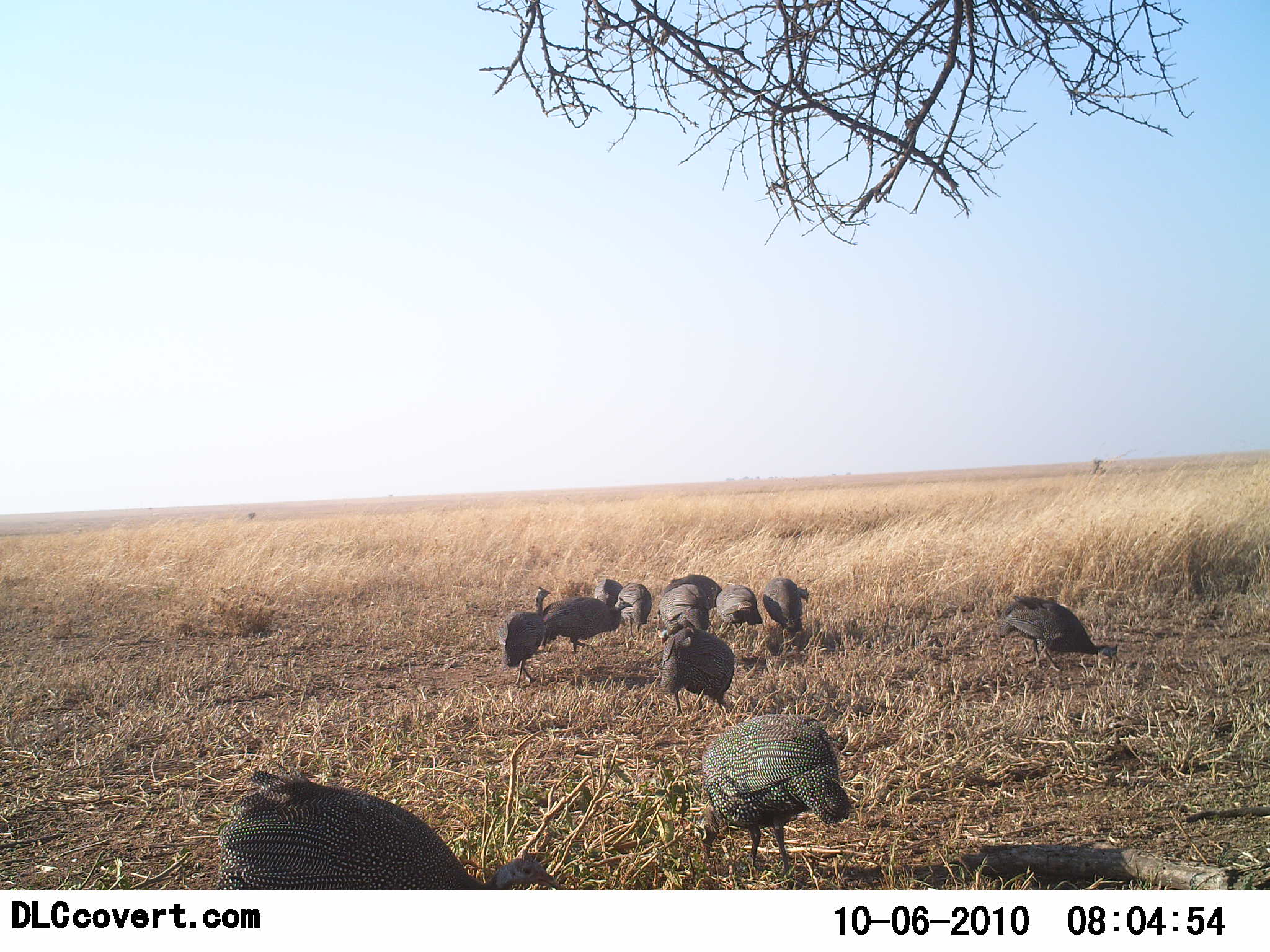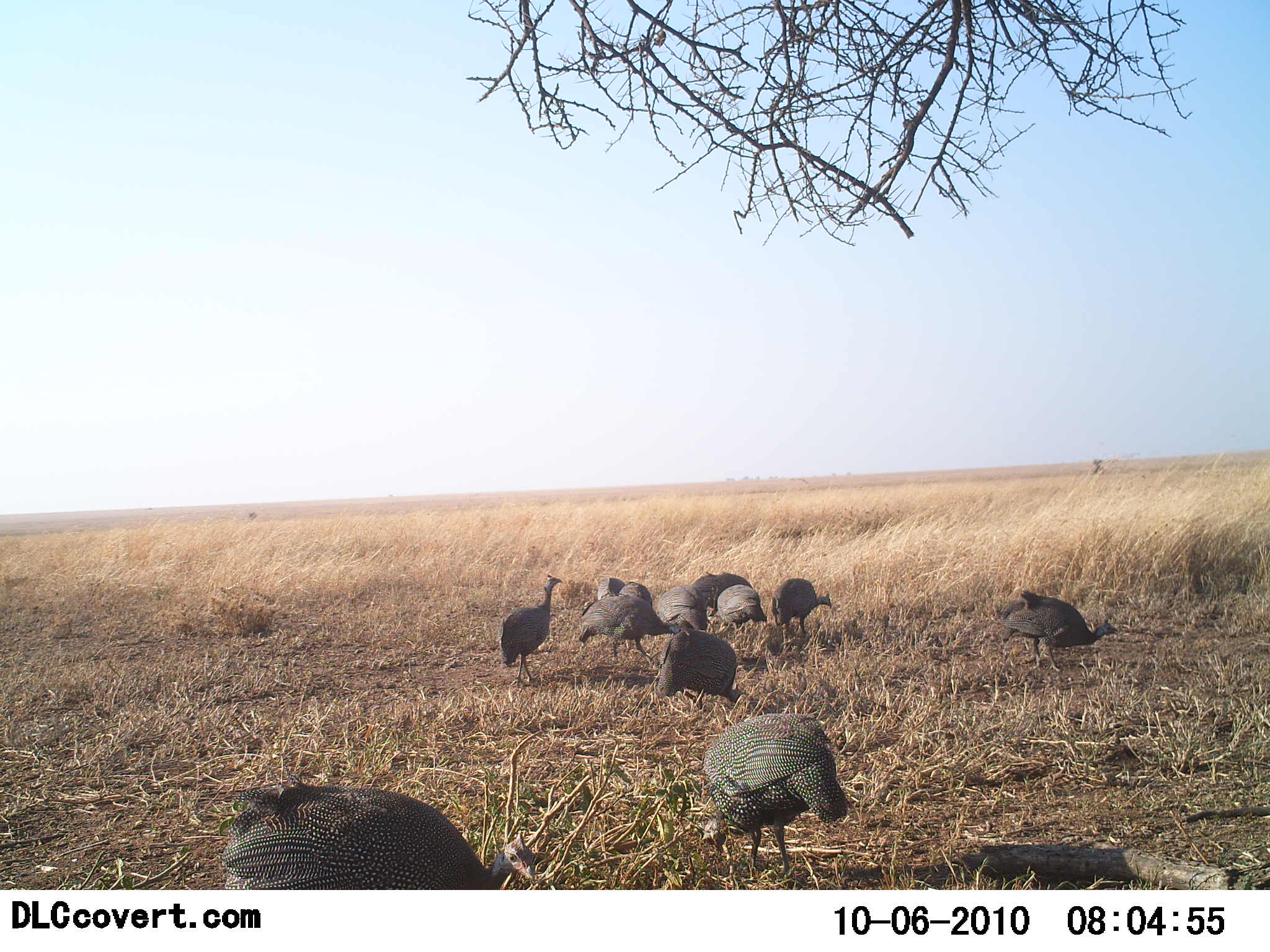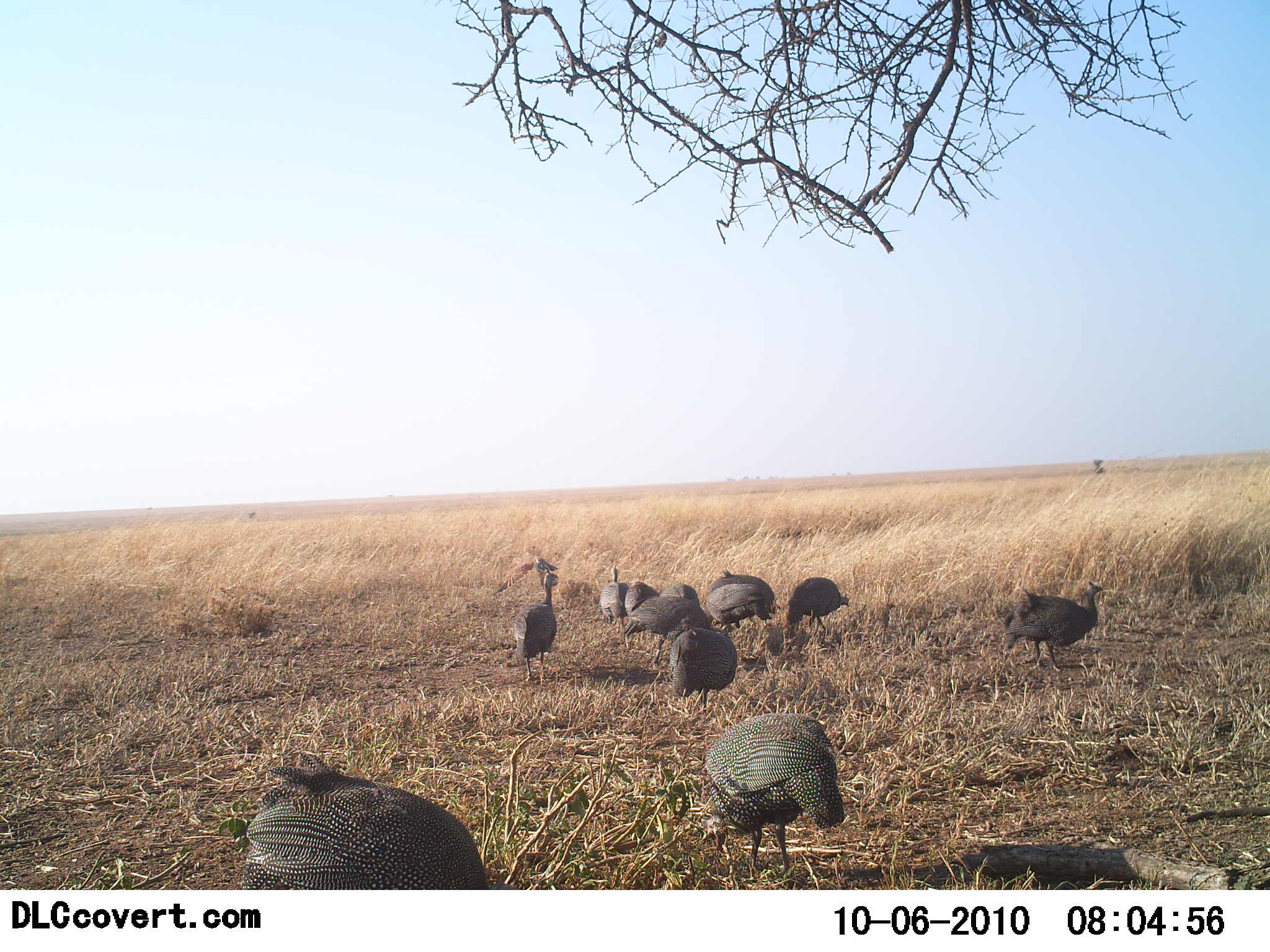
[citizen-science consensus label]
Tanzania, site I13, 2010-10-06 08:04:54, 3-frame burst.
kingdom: Animalia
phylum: Chordata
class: Aves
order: Galliformes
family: Numididae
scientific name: Numididae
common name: guinea fowl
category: guineafowl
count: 11-50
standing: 70%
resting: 5%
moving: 45%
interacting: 10%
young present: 0%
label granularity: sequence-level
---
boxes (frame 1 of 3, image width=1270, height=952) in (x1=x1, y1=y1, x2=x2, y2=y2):
animal: (x1=218, y1=770, x2=564, y2=891); (x1=693, y1=714, x2=851, y2=876); (x1=998, y1=596, x2=1118, y2=672); (x1=656, y1=628, x2=735, y2=716); (x1=540, y1=597, x2=633, y2=658); (x1=498, y1=586, x2=552, y2=688); (x1=763, y1=577, x2=810, y2=645); (x1=658, y1=584, x2=709, y2=645); (x1=716, y1=584, x2=763, y2=637); (x1=663, y1=575, x2=723, y2=610); (x1=618, y1=582, x2=652, y2=633); (x1=593, y1=579, x2=624, y2=608)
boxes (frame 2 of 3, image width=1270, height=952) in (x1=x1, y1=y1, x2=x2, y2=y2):
animal: (x1=222, y1=760, x2=537, y2=890); (x1=701, y1=713, x2=850, y2=879); (x1=997, y1=590, x2=1119, y2=671); (x1=578, y1=594, x2=681, y2=666); (x1=656, y1=629, x2=742, y2=715); (x1=497, y1=575, x2=562, y2=686); (x1=771, y1=578, x2=832, y2=639); (x1=690, y1=571, x2=752, y2=616); (x1=716, y1=584, x2=766, y2=636); (x1=657, y1=585, x2=708, y2=634); (x1=596, y1=578, x2=626, y2=601); (x1=622, y1=581, x2=652, y2=604)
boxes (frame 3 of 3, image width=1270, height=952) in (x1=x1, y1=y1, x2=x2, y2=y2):
animal: (x1=242, y1=752, x2=515, y2=890); (x1=705, y1=714, x2=845, y2=880); (x1=1001, y1=580, x2=1104, y2=672); (x1=624, y1=598, x2=712, y2=668); (x1=669, y1=618, x2=737, y2=708); (x1=514, y1=572, x2=559, y2=682); (x1=787, y1=577, x2=850, y2=638); (x1=703, y1=584, x2=773, y2=635); (x1=706, y1=569, x2=775, y2=603); (x1=596, y1=563, x2=630, y2=630); (x1=625, y1=581, x2=660, y2=620); (x1=662, y1=585, x2=701, y2=608); (x1=536, y1=556, x2=560, y2=574)